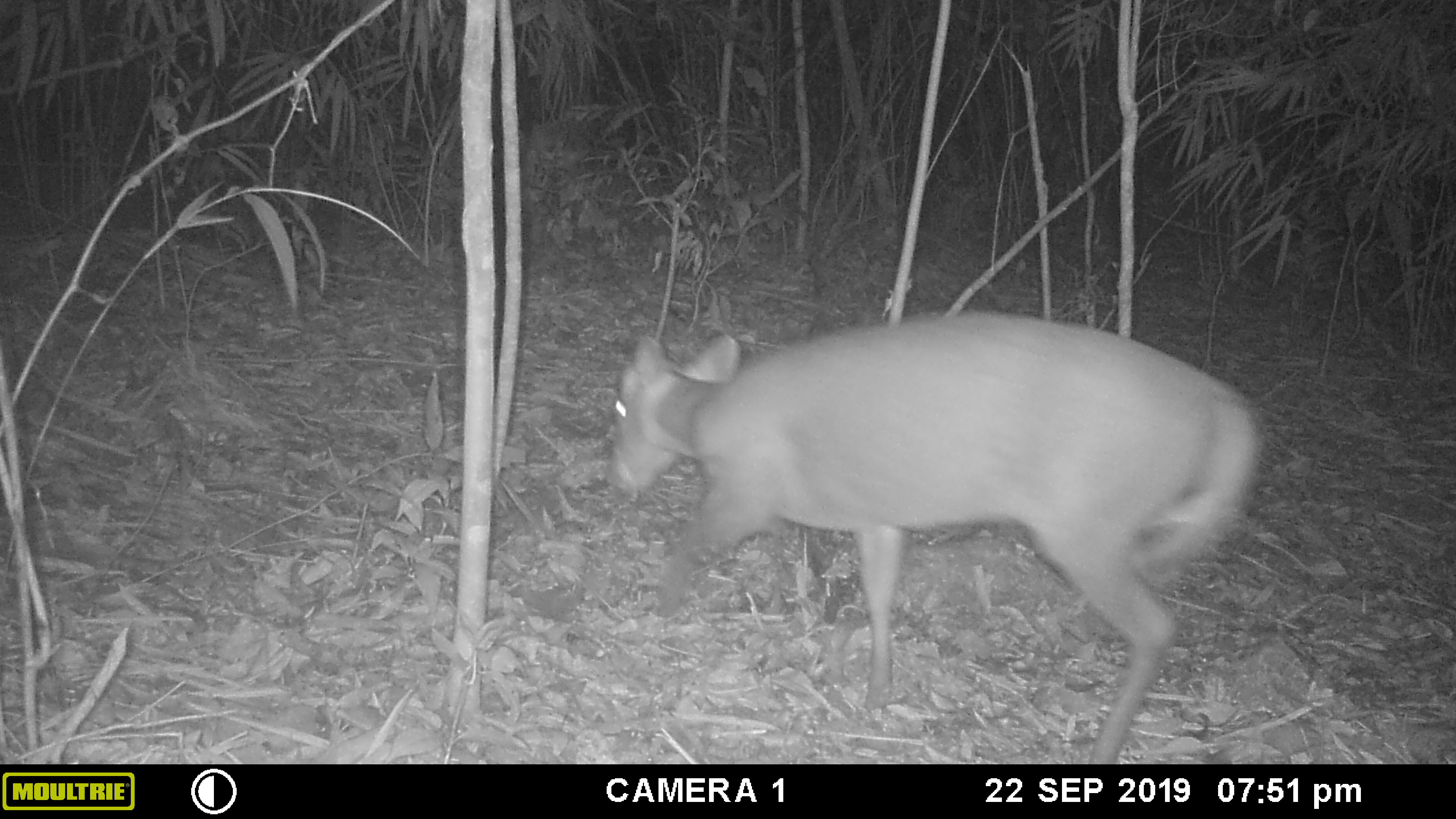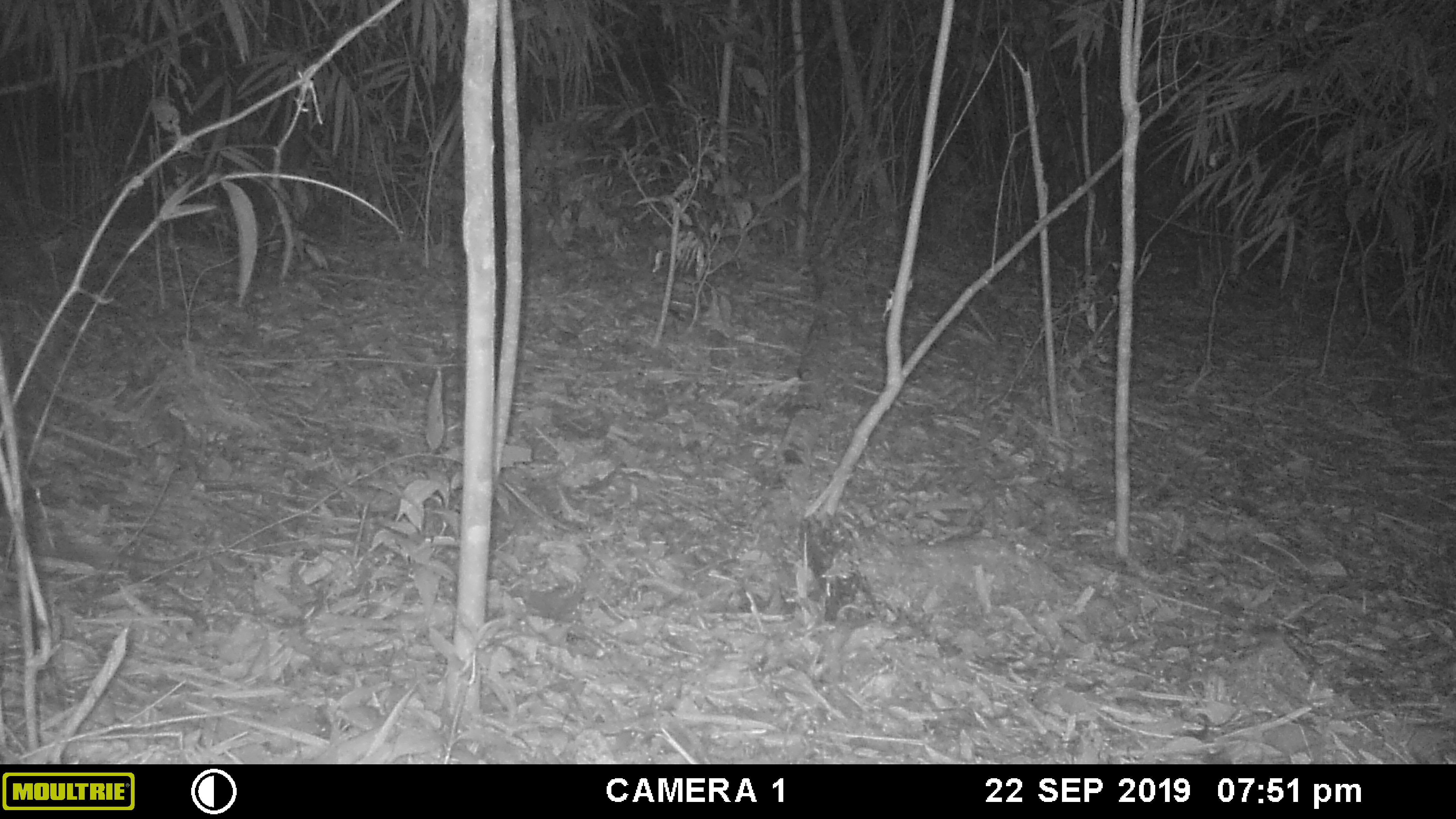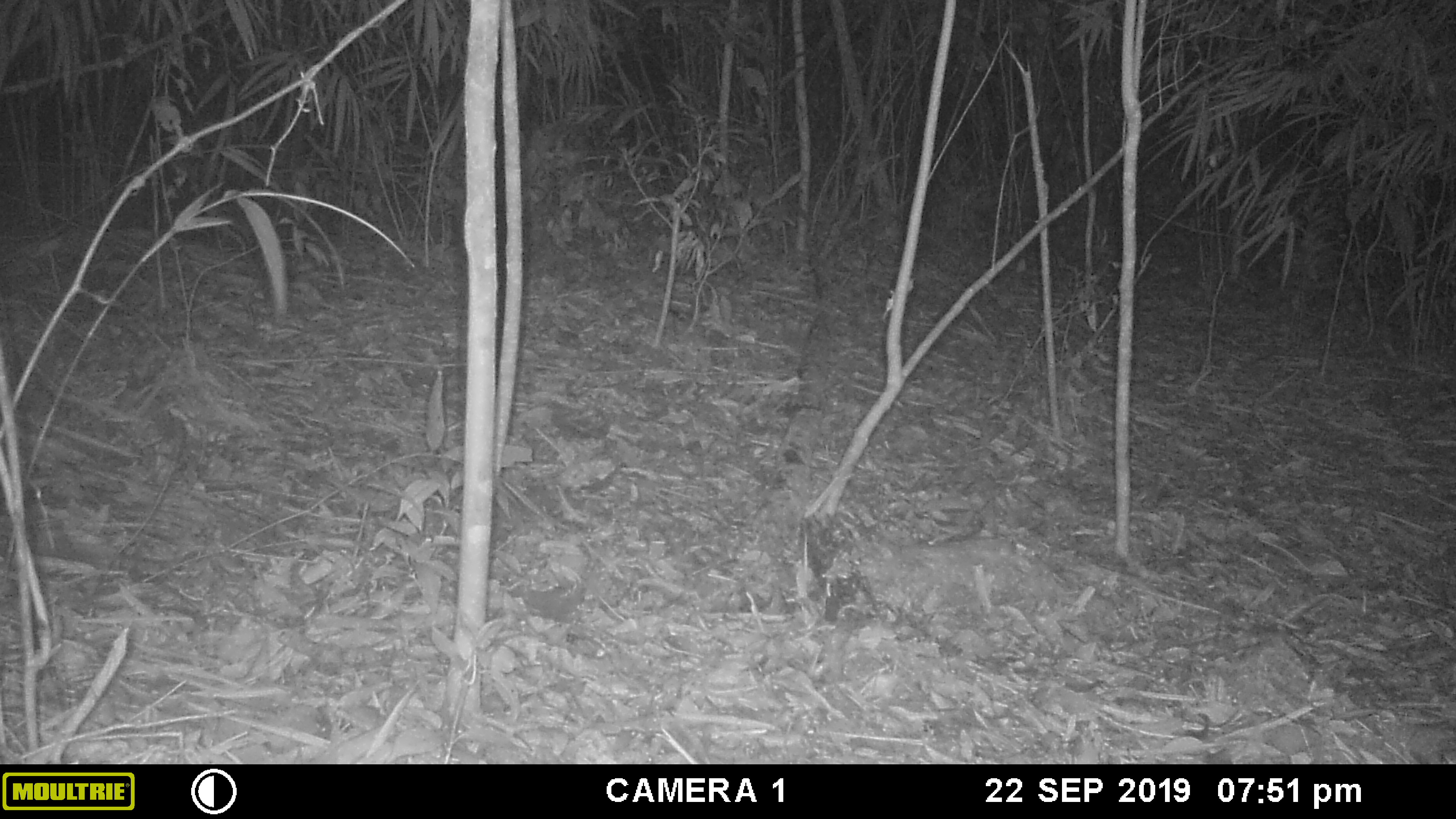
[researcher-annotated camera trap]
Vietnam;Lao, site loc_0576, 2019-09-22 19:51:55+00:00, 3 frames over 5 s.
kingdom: Animalia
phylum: Chordata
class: Mammalia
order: Artiodactyla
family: Cervidae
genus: Muntiacus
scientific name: Muntiacus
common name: muntjacs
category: unidentified muntjac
Unidentified muntjac (muntjacs) (Muntiacus). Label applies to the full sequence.